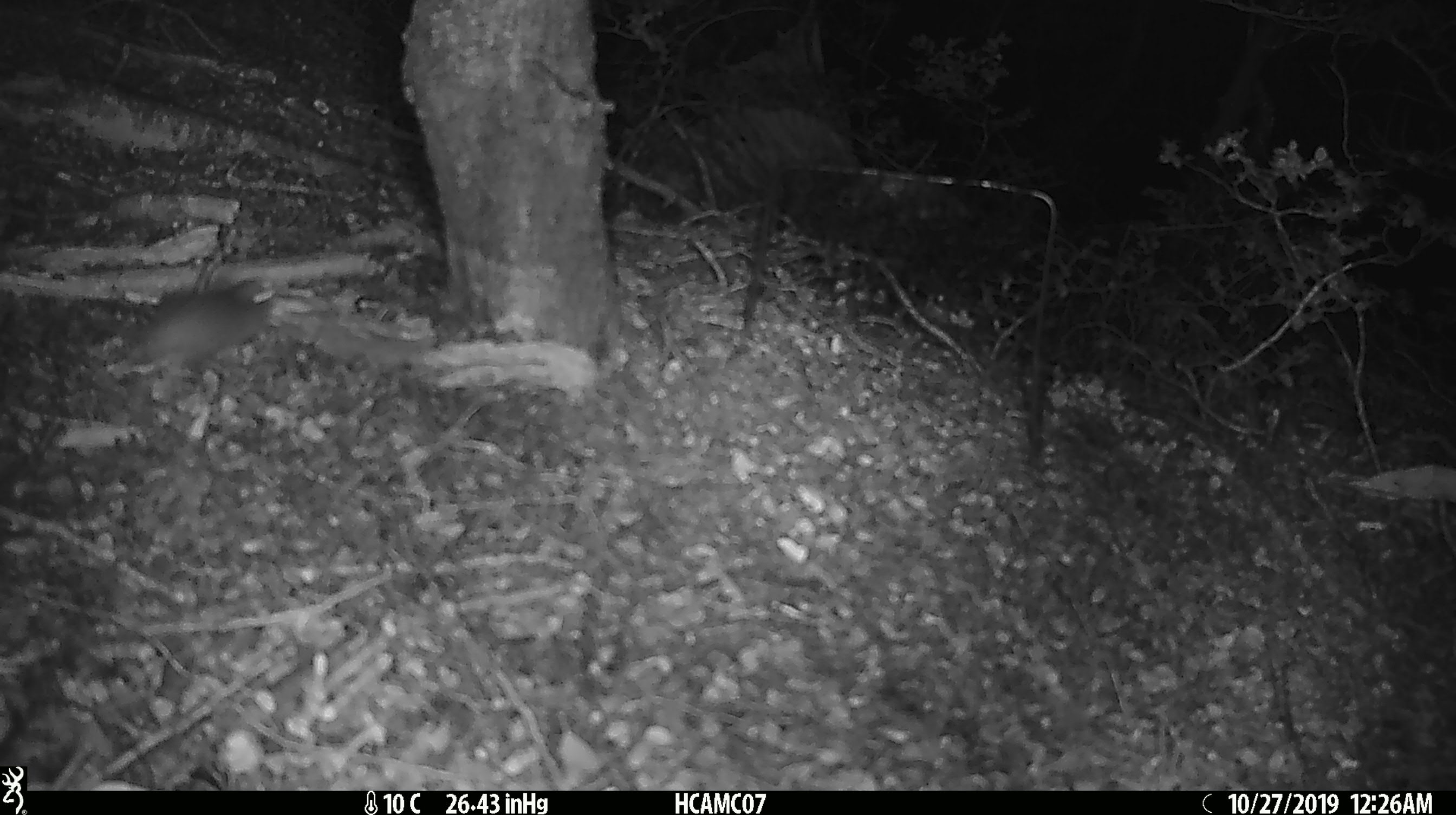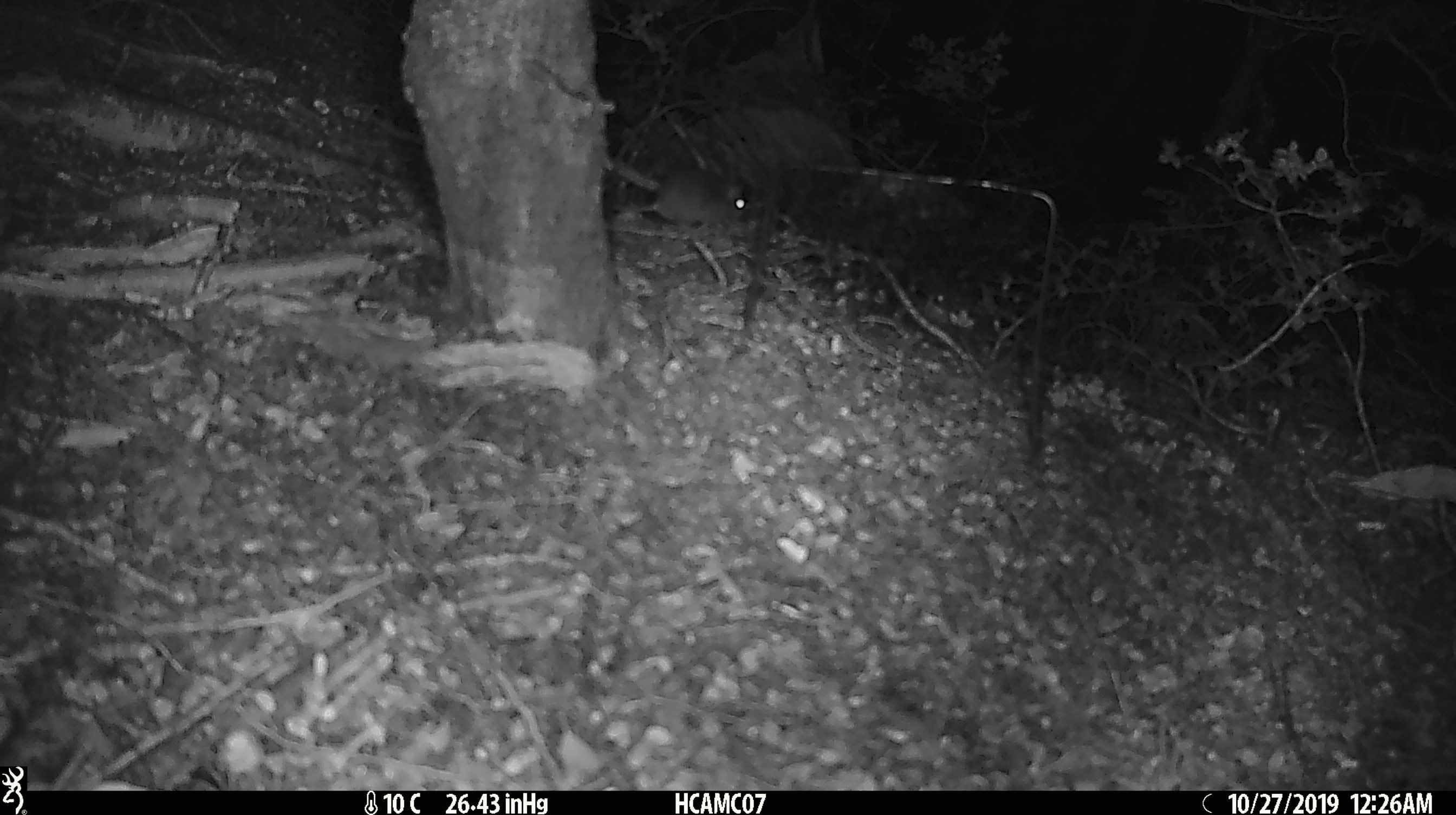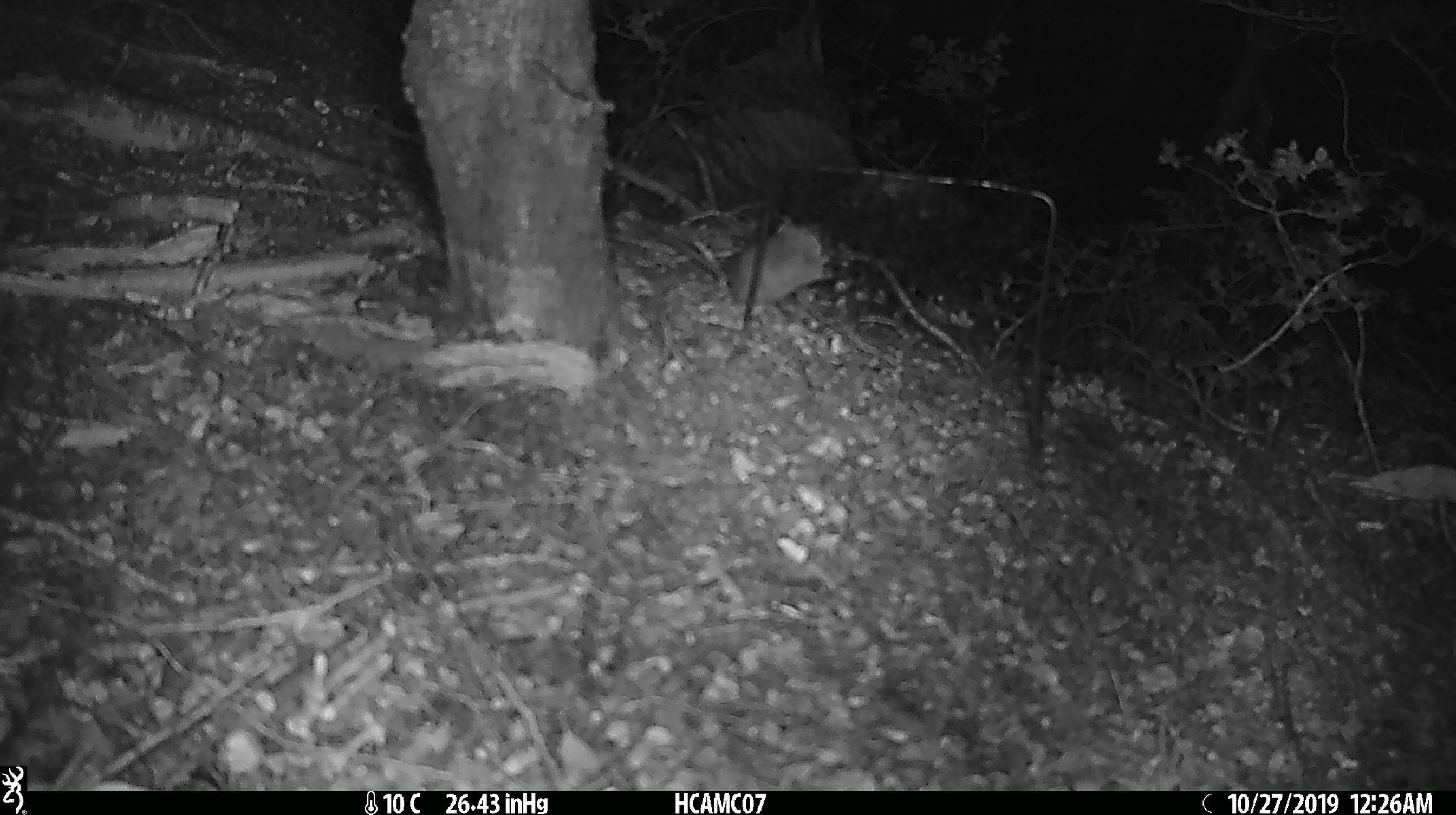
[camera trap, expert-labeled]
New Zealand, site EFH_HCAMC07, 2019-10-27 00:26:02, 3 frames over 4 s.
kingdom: Animalia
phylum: Chordata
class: Mammalia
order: Rodentia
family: Muridae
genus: Mus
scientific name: Mus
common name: mouse